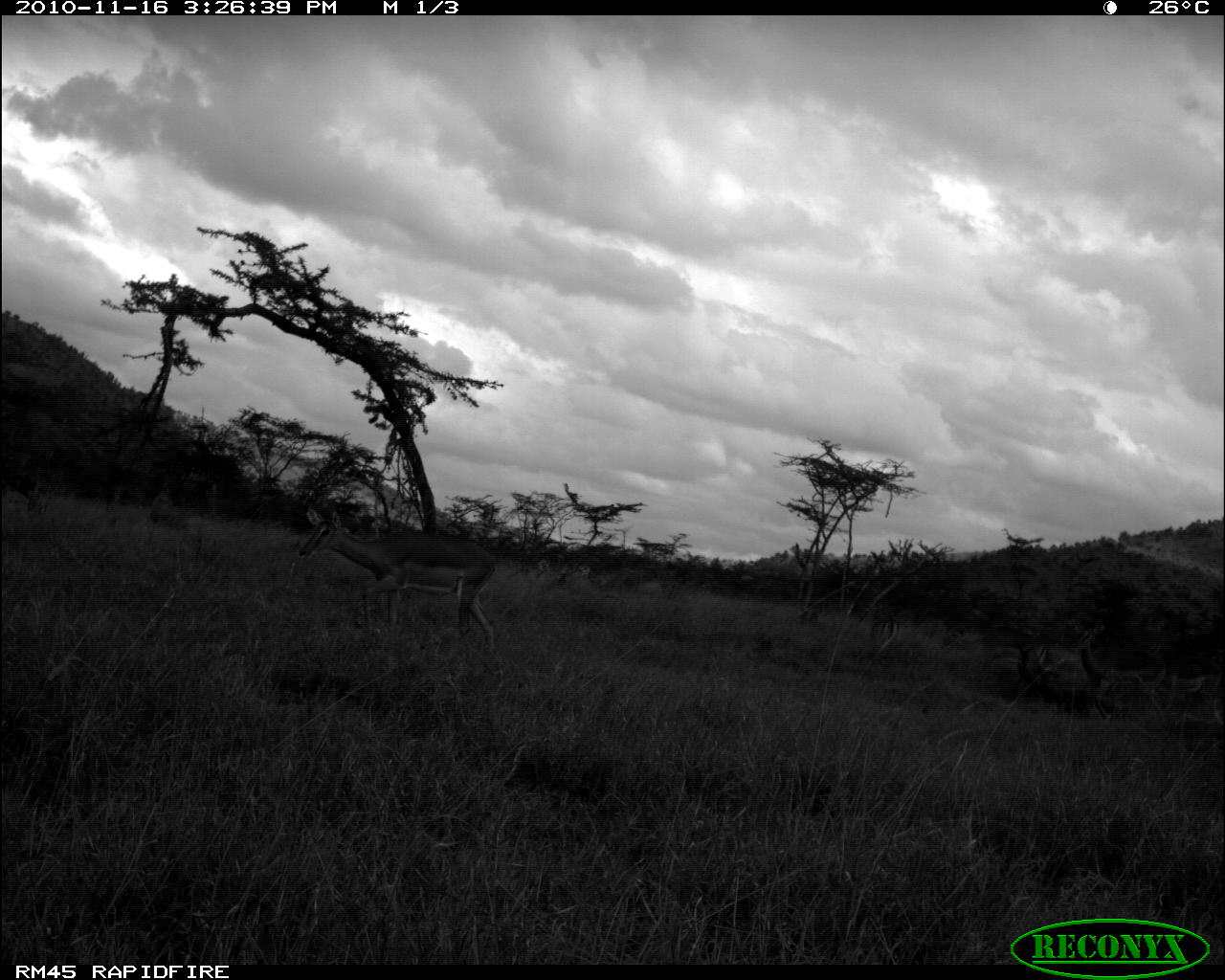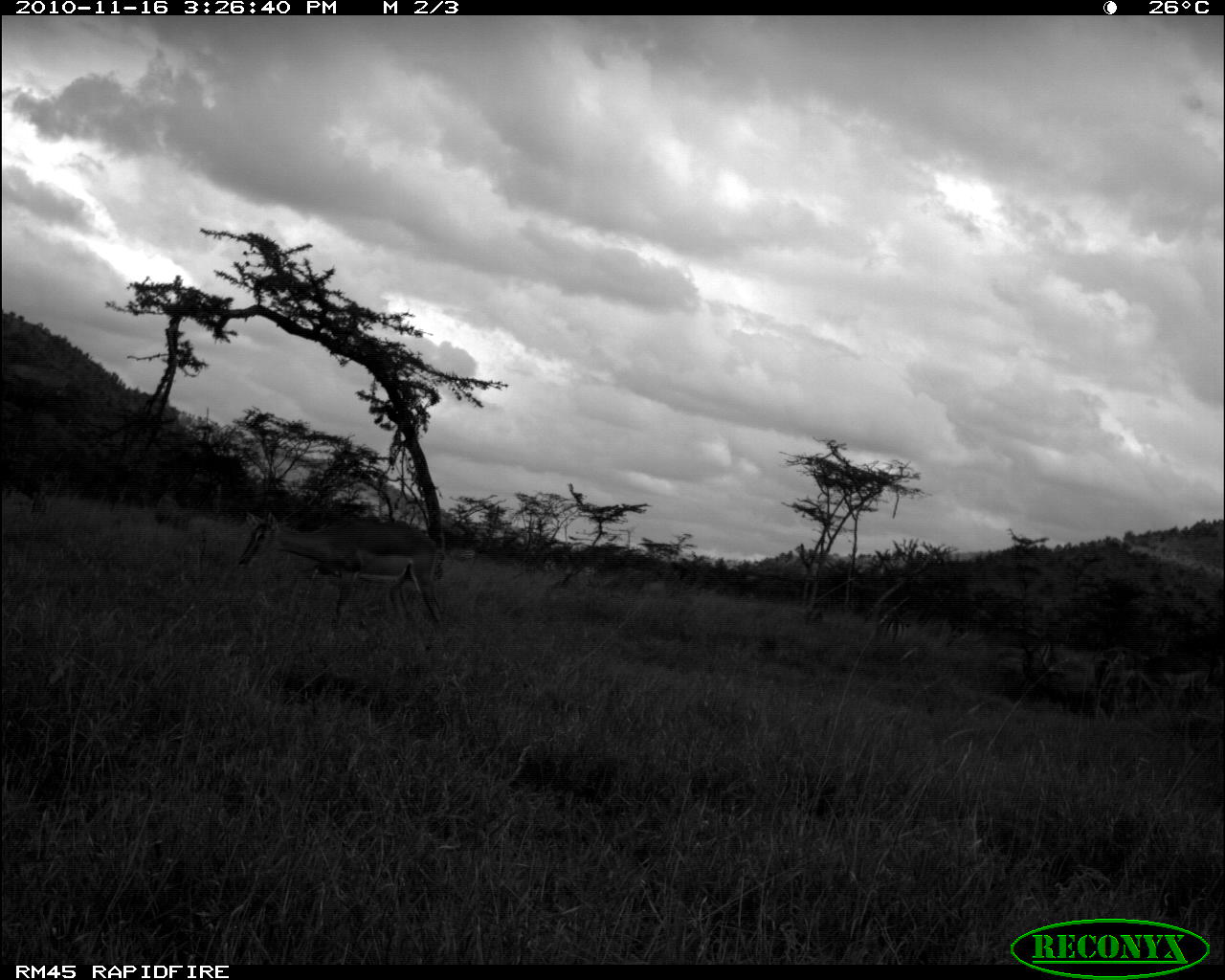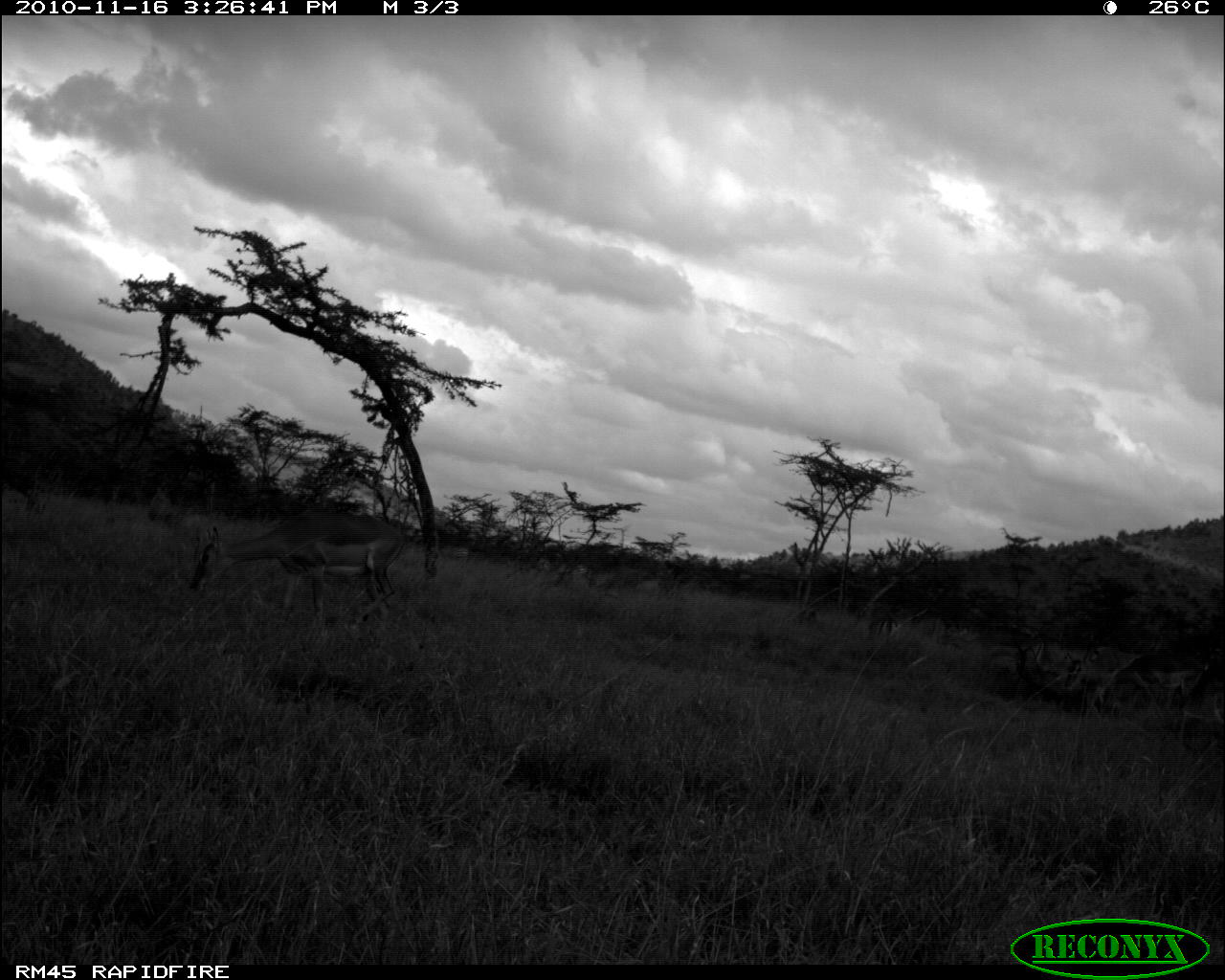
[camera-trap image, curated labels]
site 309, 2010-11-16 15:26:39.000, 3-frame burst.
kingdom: Animalia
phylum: Chordata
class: Mammalia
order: Artiodactyla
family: Bovidae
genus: Aepyceros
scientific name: Aepyceros melampus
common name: impala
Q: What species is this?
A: Aepyceros melampus (impala).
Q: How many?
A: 2.